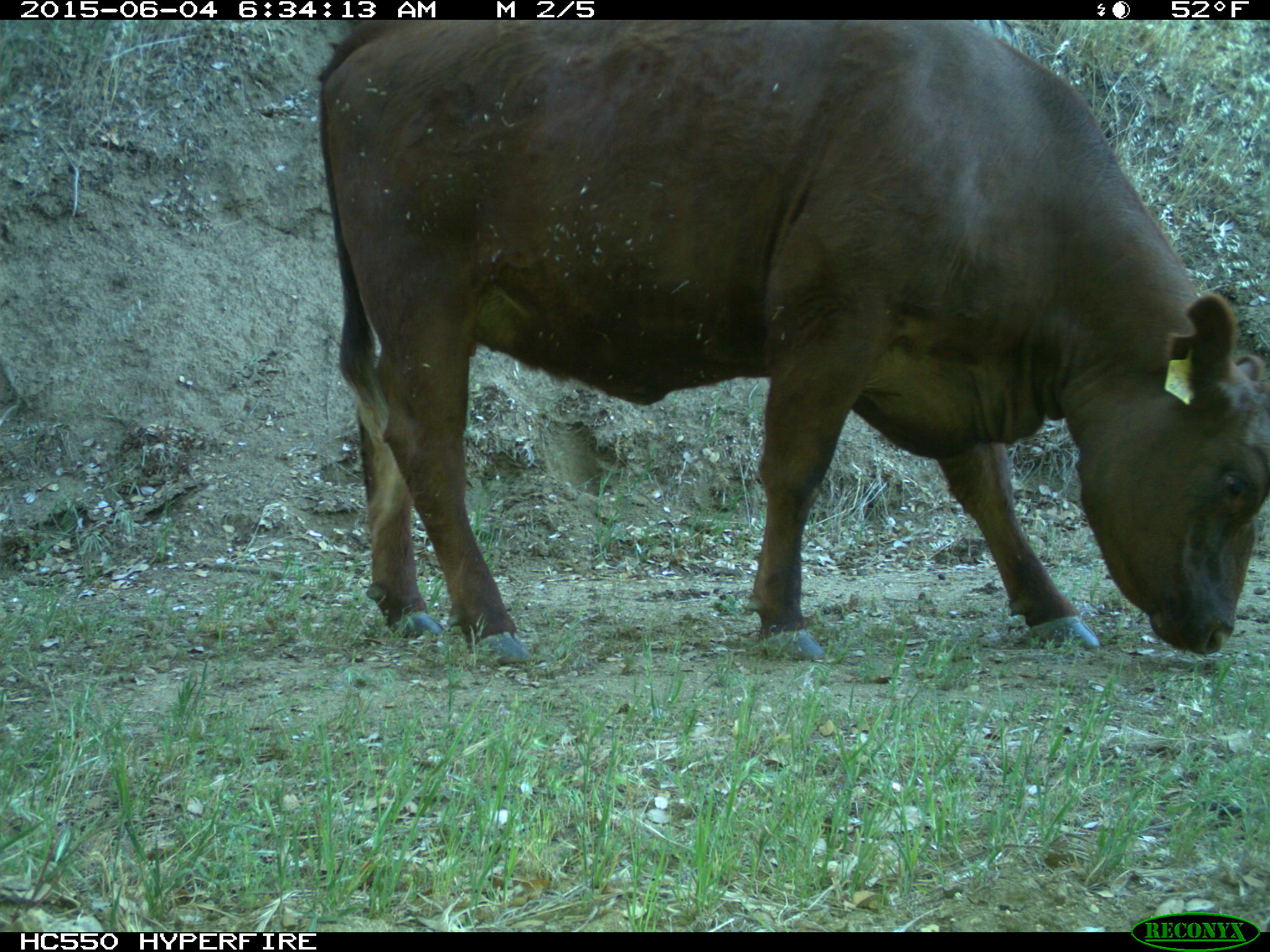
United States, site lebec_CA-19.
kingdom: Animalia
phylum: Chordata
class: Mammalia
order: Artiodactyla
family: Bovidae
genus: Bos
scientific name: Bos taurus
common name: domestic cow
Bos taurus (domestic cow).